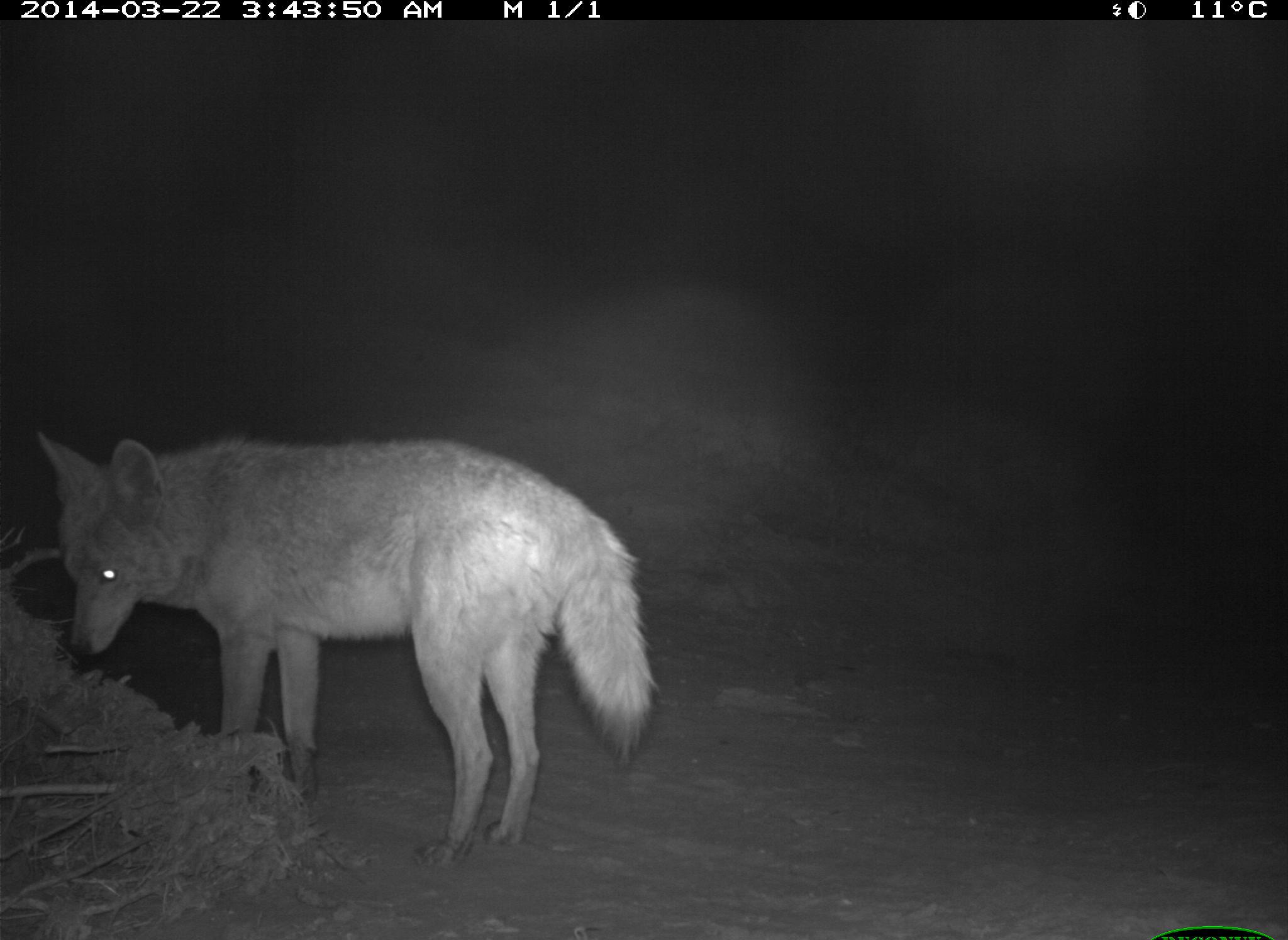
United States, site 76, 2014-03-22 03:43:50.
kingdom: Animalia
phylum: Chordata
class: Mammalia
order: Carnivora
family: Canidae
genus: Canis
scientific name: Canis latrans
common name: coyote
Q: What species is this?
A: Coyote (Canis latrans).